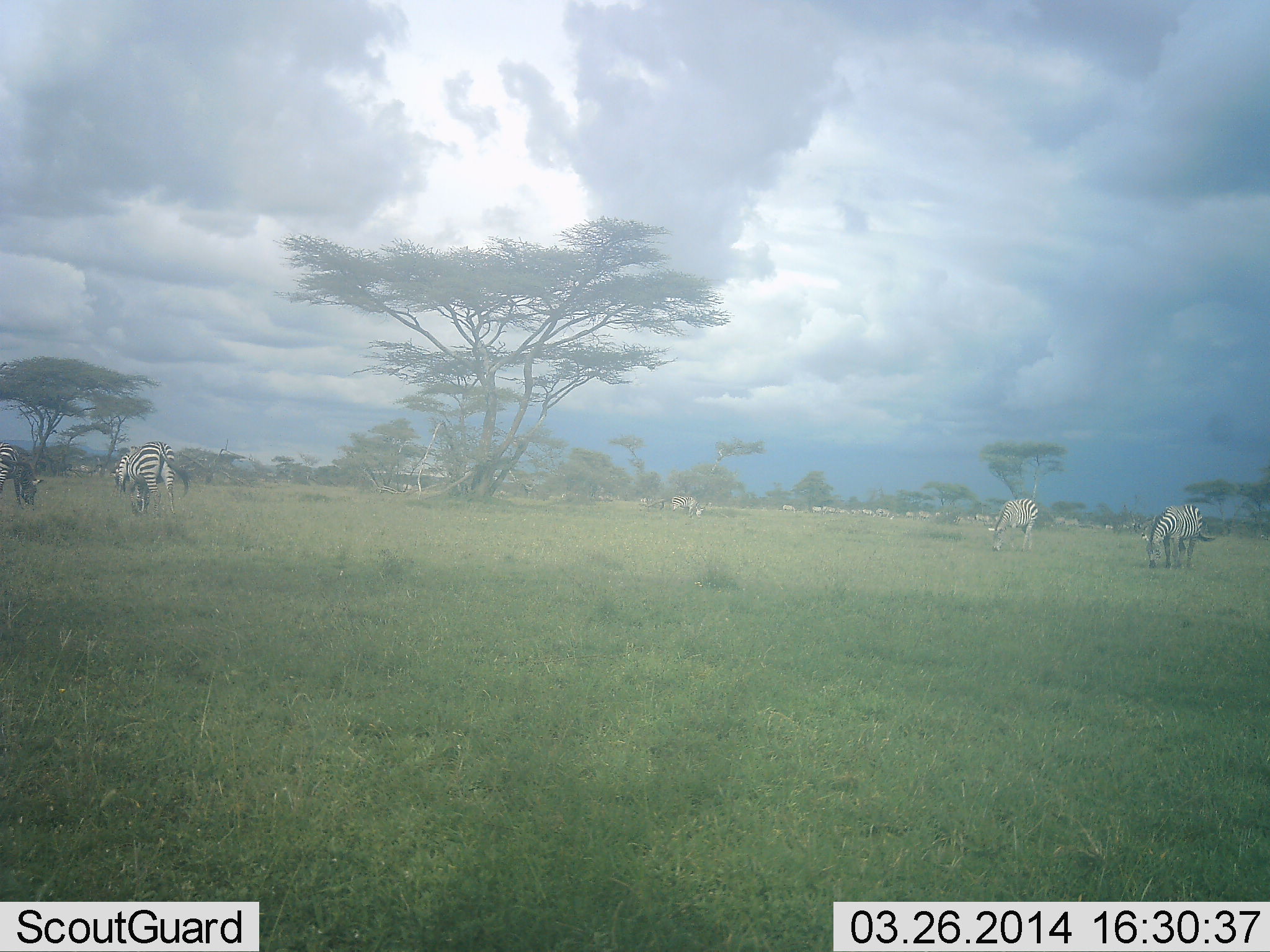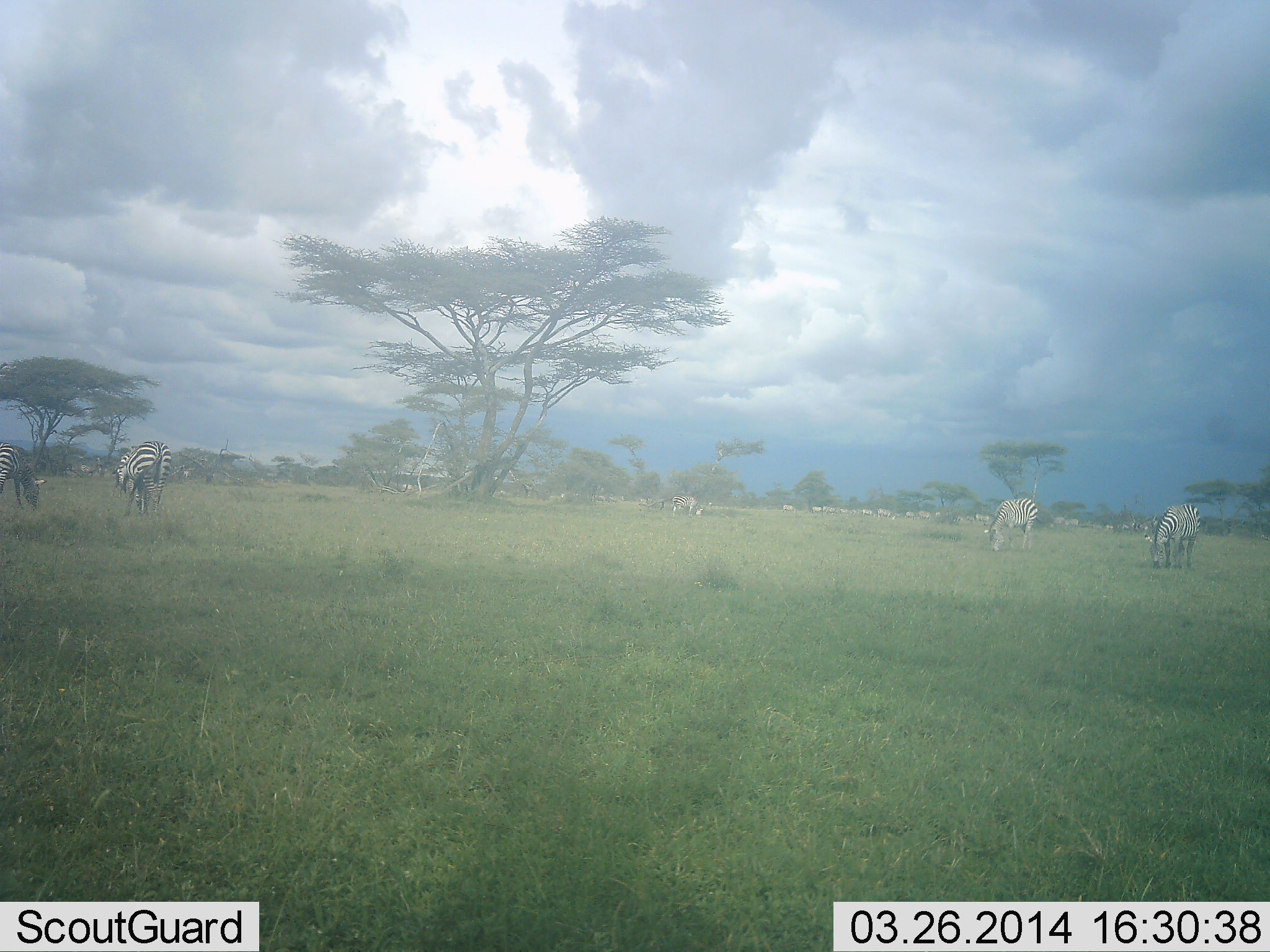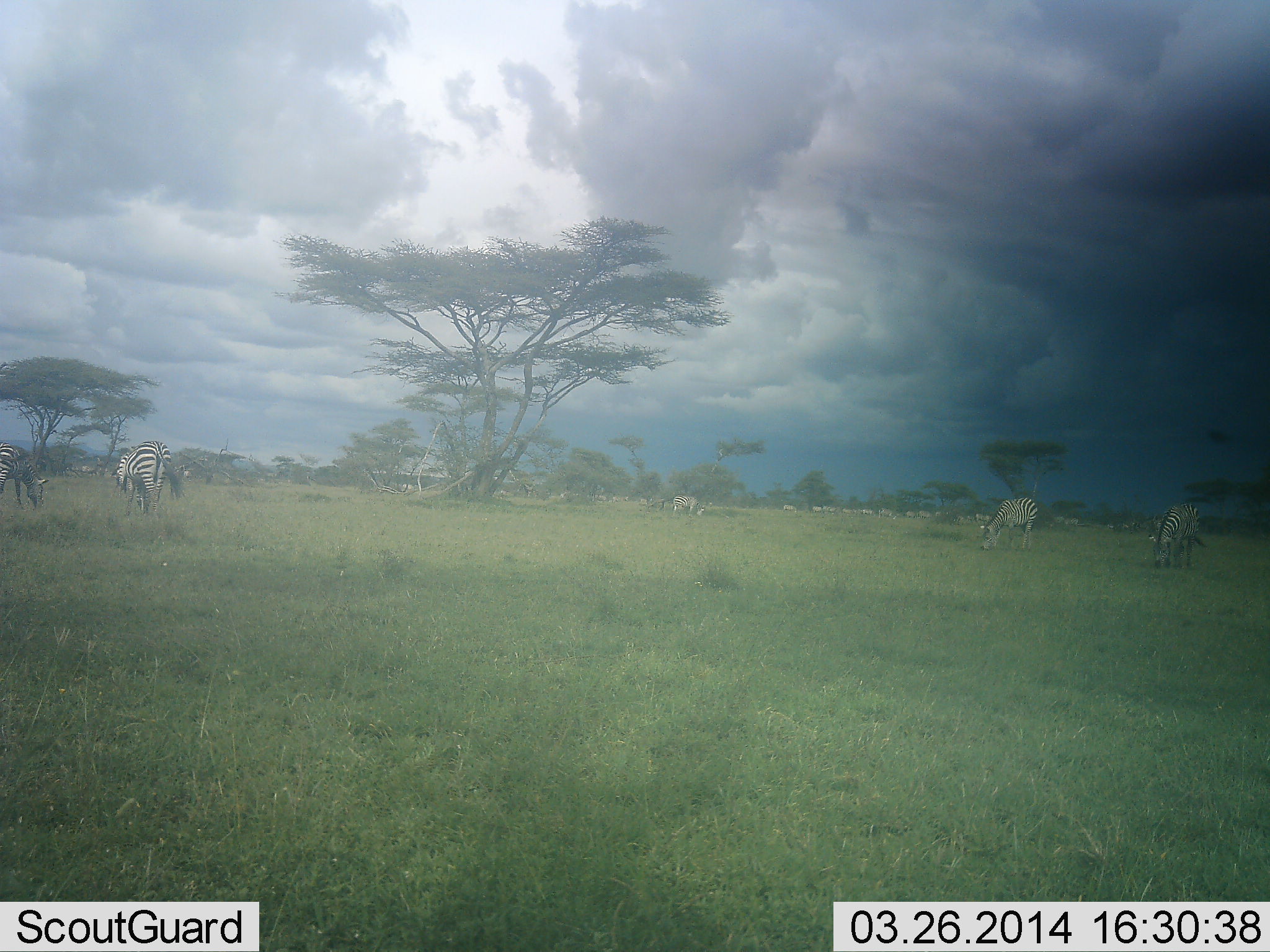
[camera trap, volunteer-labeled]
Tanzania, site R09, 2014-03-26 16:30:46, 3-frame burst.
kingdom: Animalia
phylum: Chordata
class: Mammalia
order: Perissodactyla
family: Equidae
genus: Equus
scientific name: Equus quagga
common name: plains zebra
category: zebra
Zebra (plains zebra) (Equus quagga), count 11-50. Behavior (volunteer vote fractions): standing 30%, resting 0%, moving 10%, interacting 0%. Young present (vote fraction): 0%. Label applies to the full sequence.